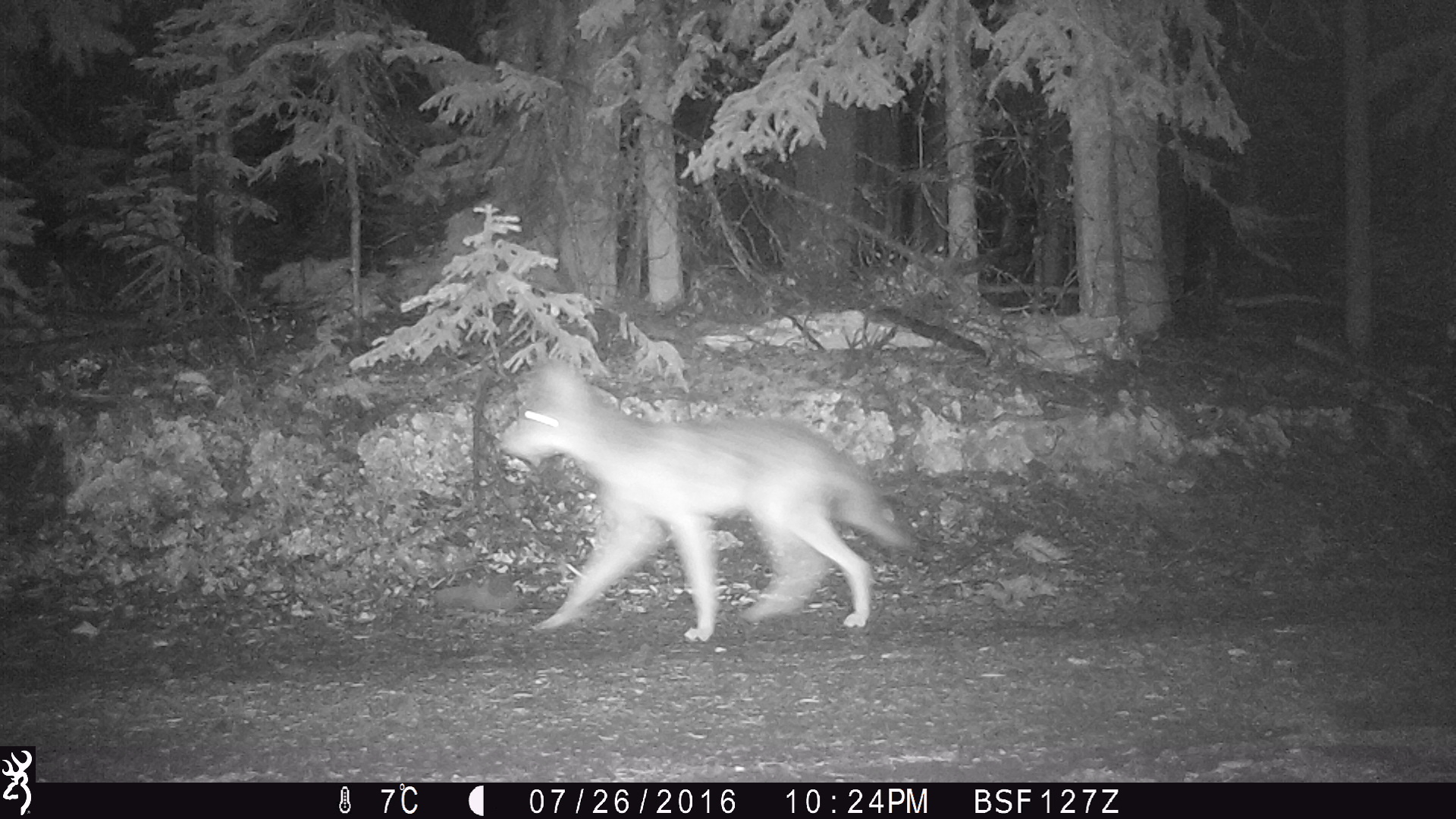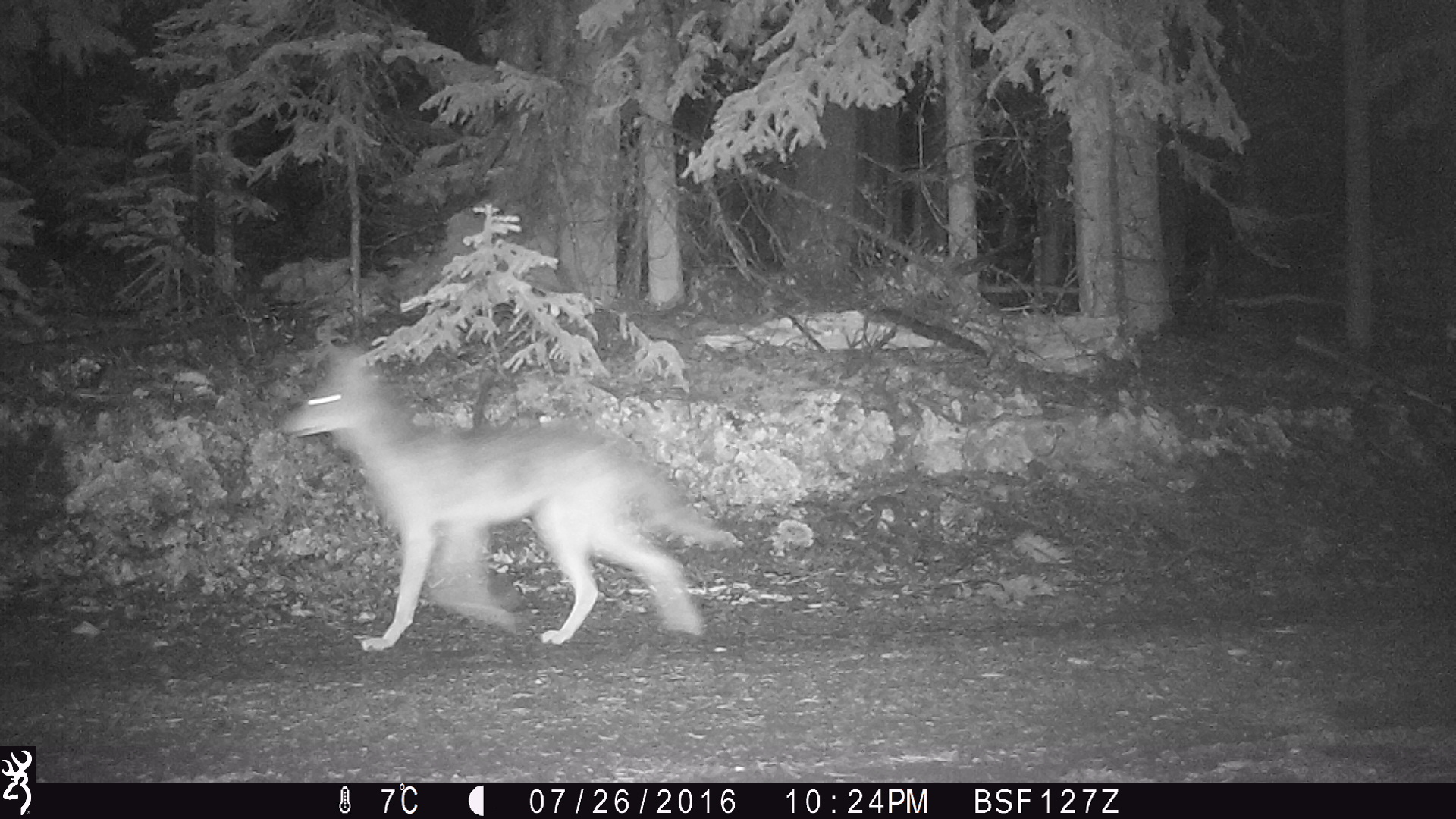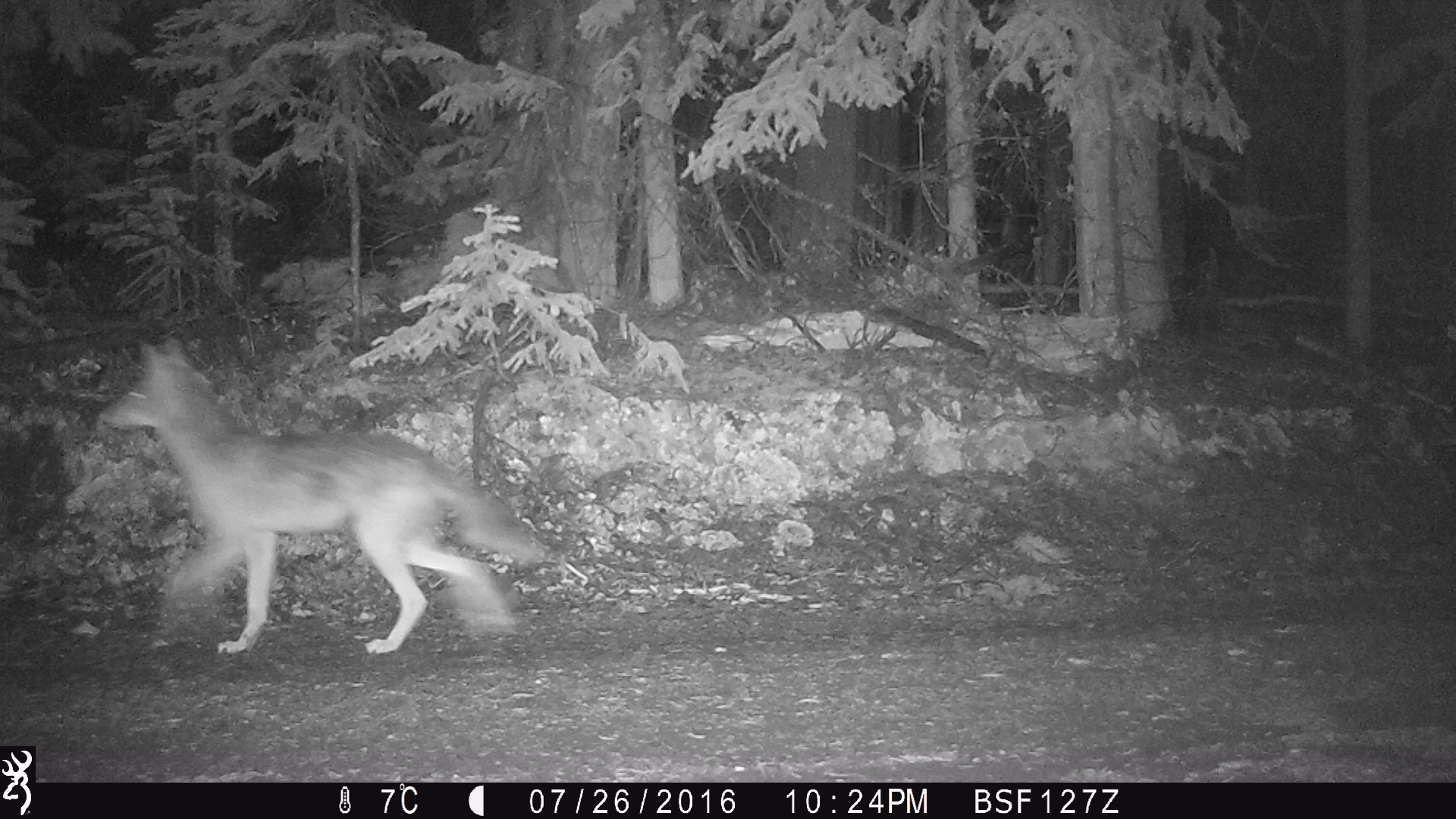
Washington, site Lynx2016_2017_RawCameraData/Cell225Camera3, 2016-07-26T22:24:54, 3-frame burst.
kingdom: Animalia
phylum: Chordata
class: Mammalia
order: Carnivora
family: Canidae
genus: Canis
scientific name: Canis latrans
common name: coyote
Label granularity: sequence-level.